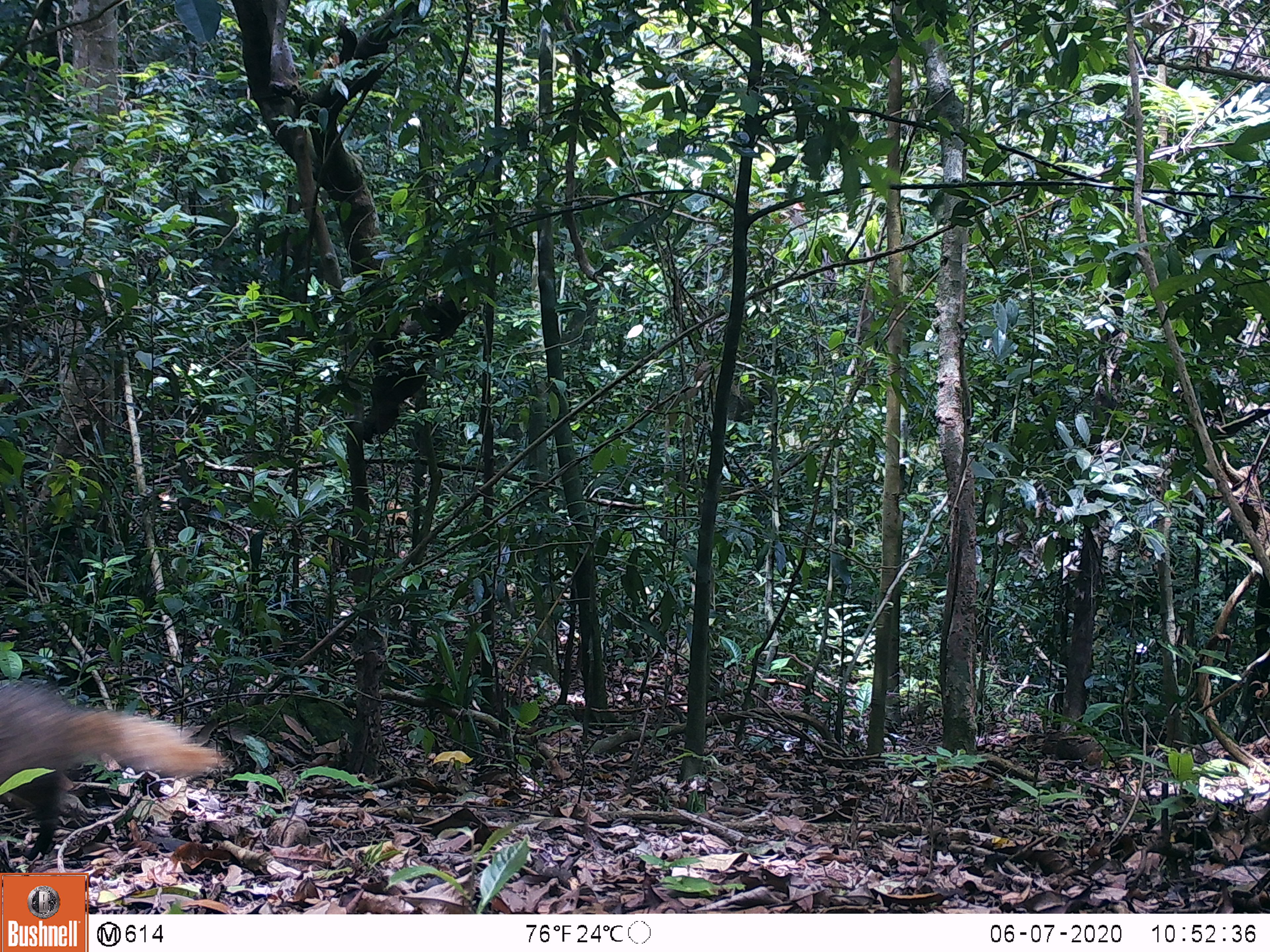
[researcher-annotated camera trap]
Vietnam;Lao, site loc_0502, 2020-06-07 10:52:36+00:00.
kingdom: Animalia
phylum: Chordata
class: Mammalia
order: Carnivora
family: Herpestidae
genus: Urva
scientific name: Urva urva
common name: crab-eating mongoose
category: crab eating mongoose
Crab eating mongoose (crab-eating mongoose) (Urva urva). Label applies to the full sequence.